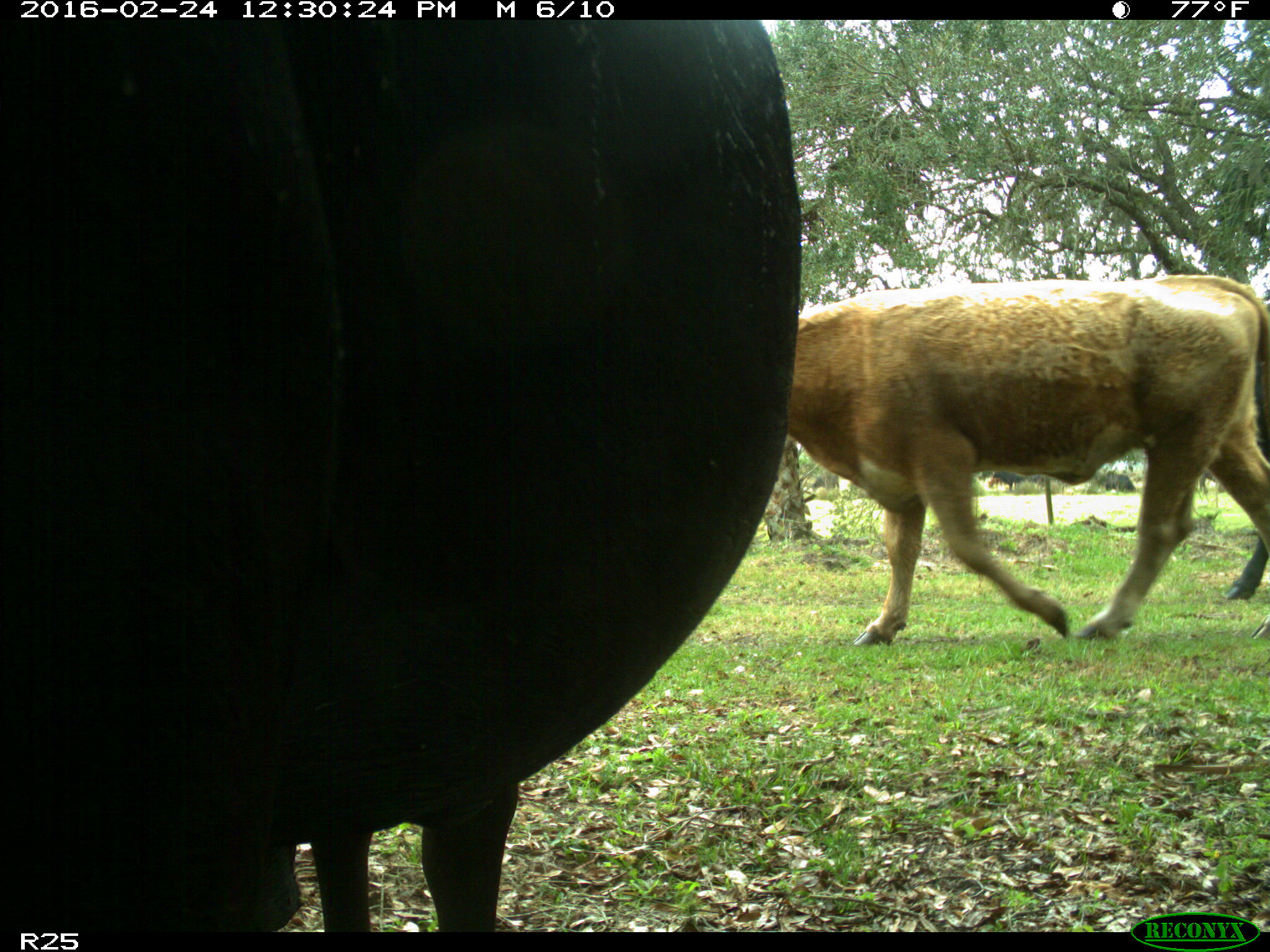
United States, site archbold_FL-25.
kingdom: Animalia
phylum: Chordata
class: Mammalia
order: Artiodactyla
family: Bovidae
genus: Bos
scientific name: Bos taurus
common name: domestic cow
Bos taurus (domestic cow).